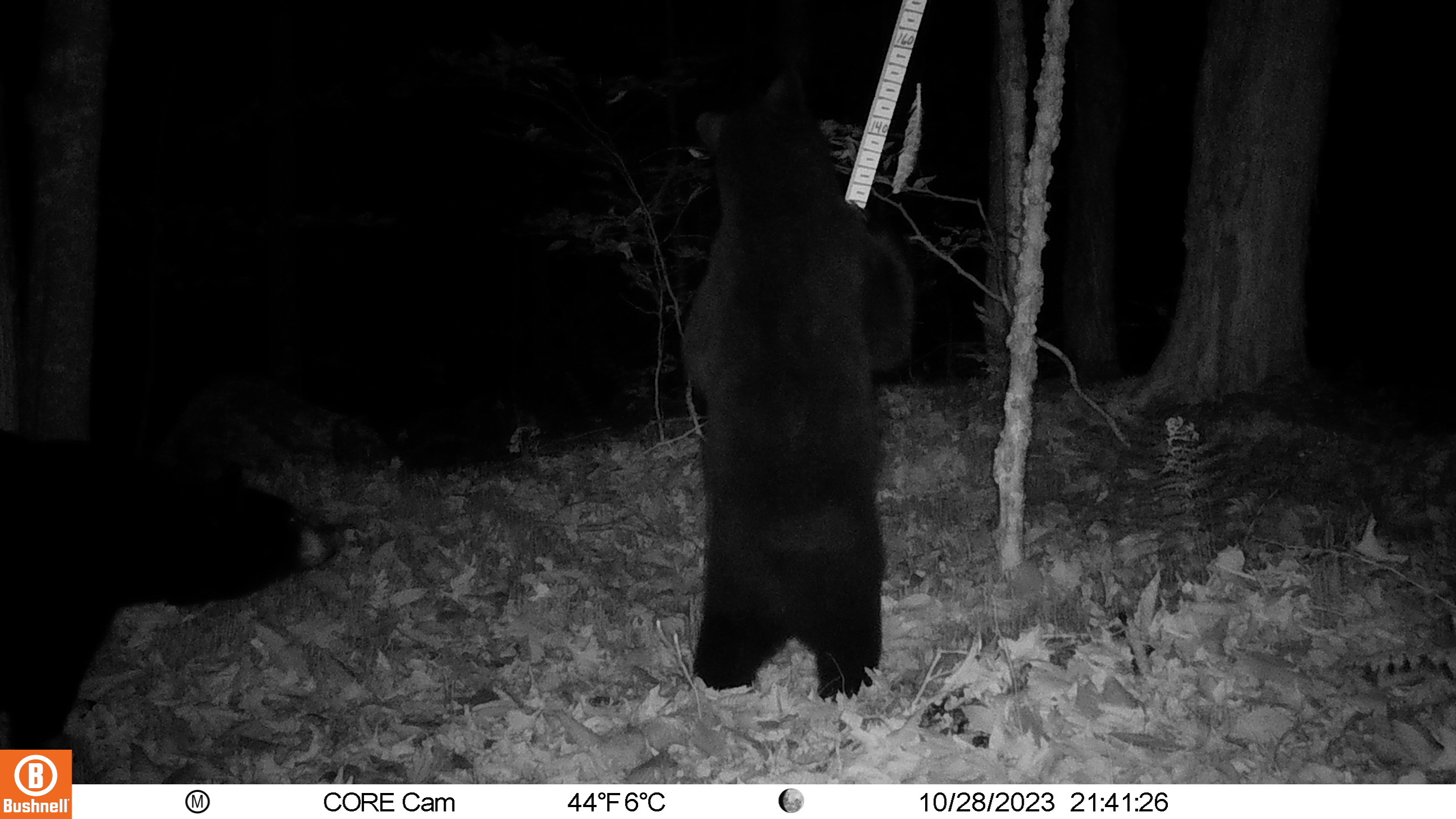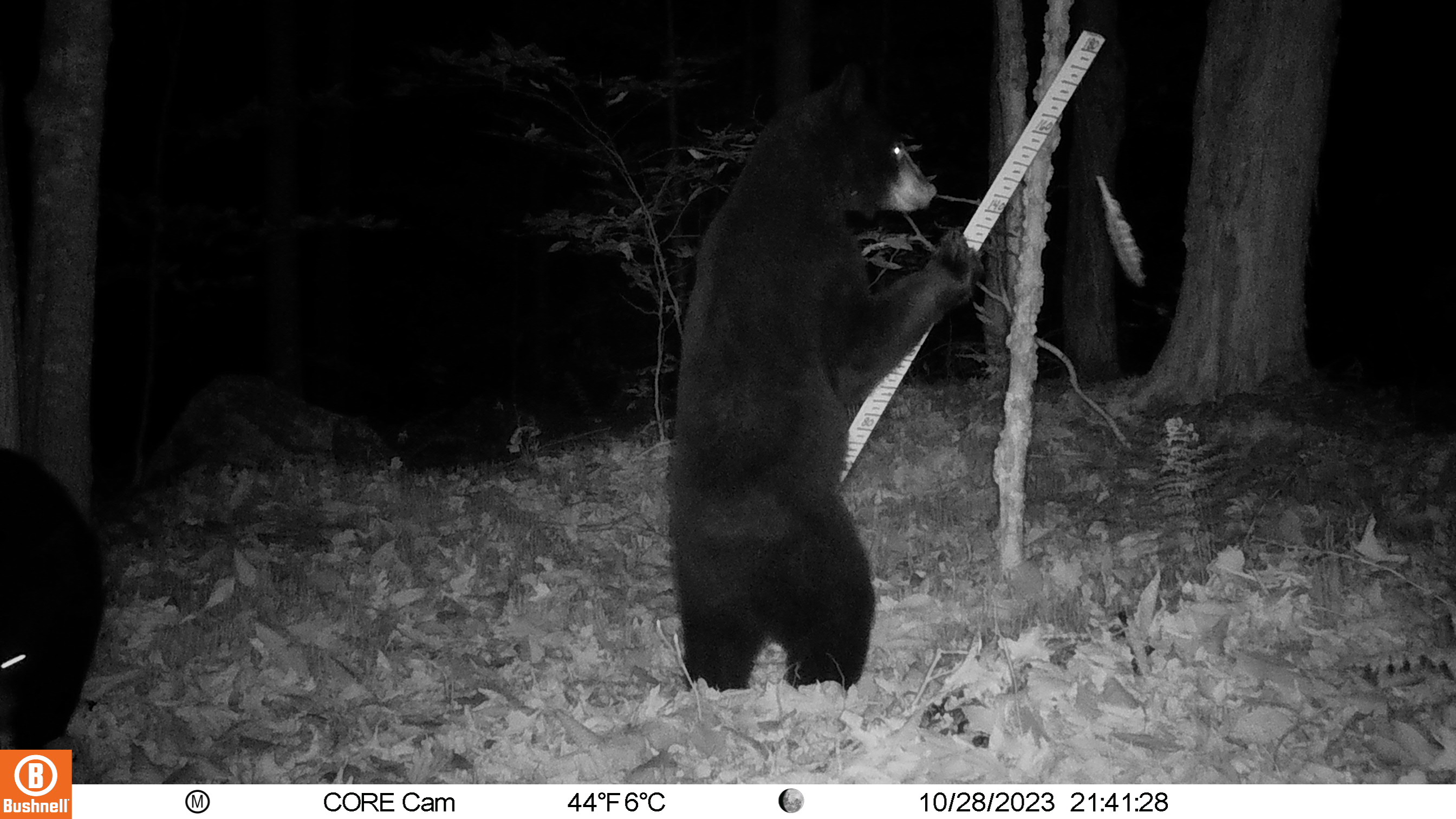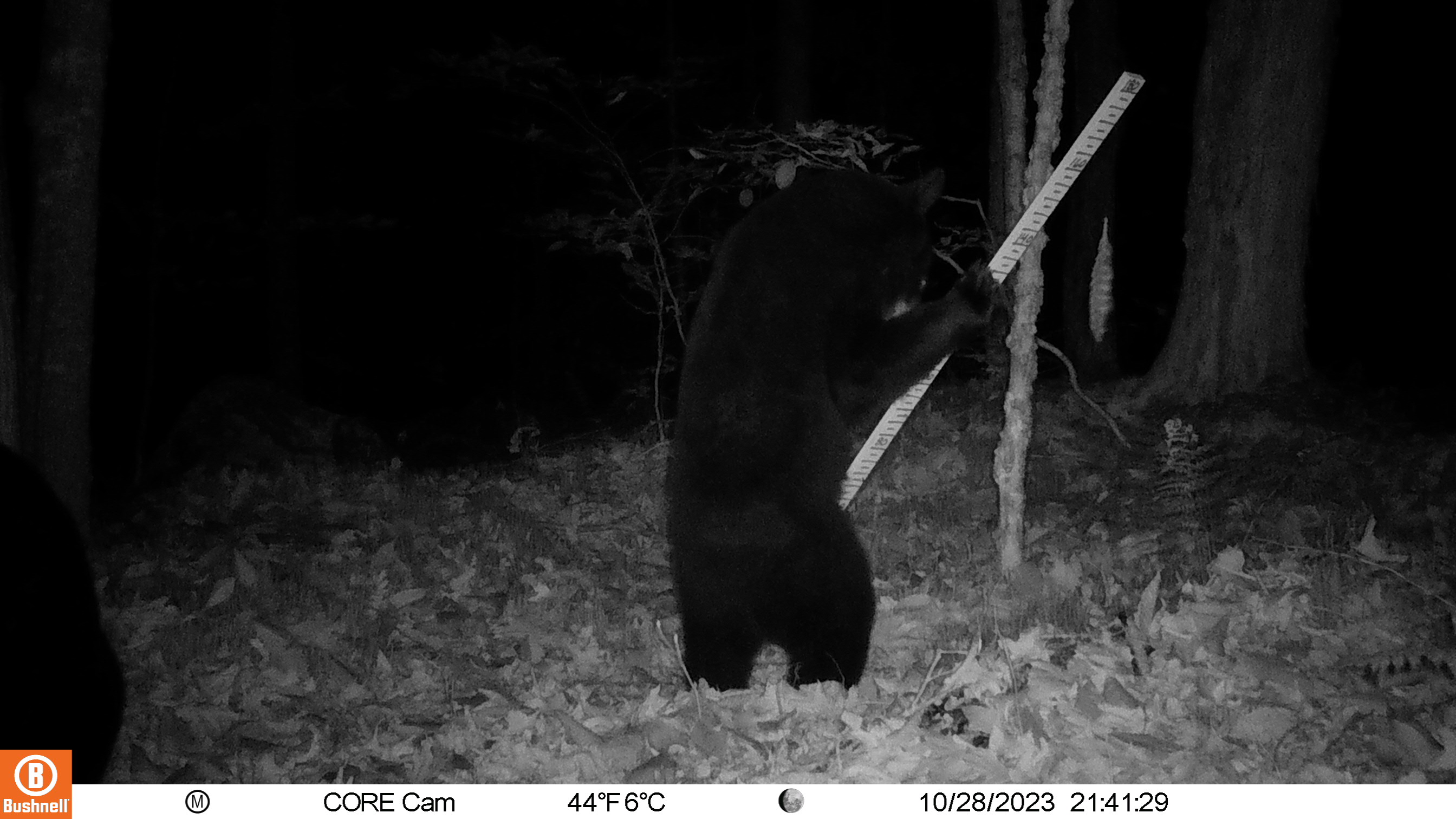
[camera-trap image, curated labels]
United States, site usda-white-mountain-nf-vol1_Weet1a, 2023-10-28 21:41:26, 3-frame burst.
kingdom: Animalia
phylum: Chordata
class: Mammalia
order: Carnivora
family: Ursidae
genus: Ursus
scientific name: Ursus americanus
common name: black bear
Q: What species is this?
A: Black bear (Ursus americanus).